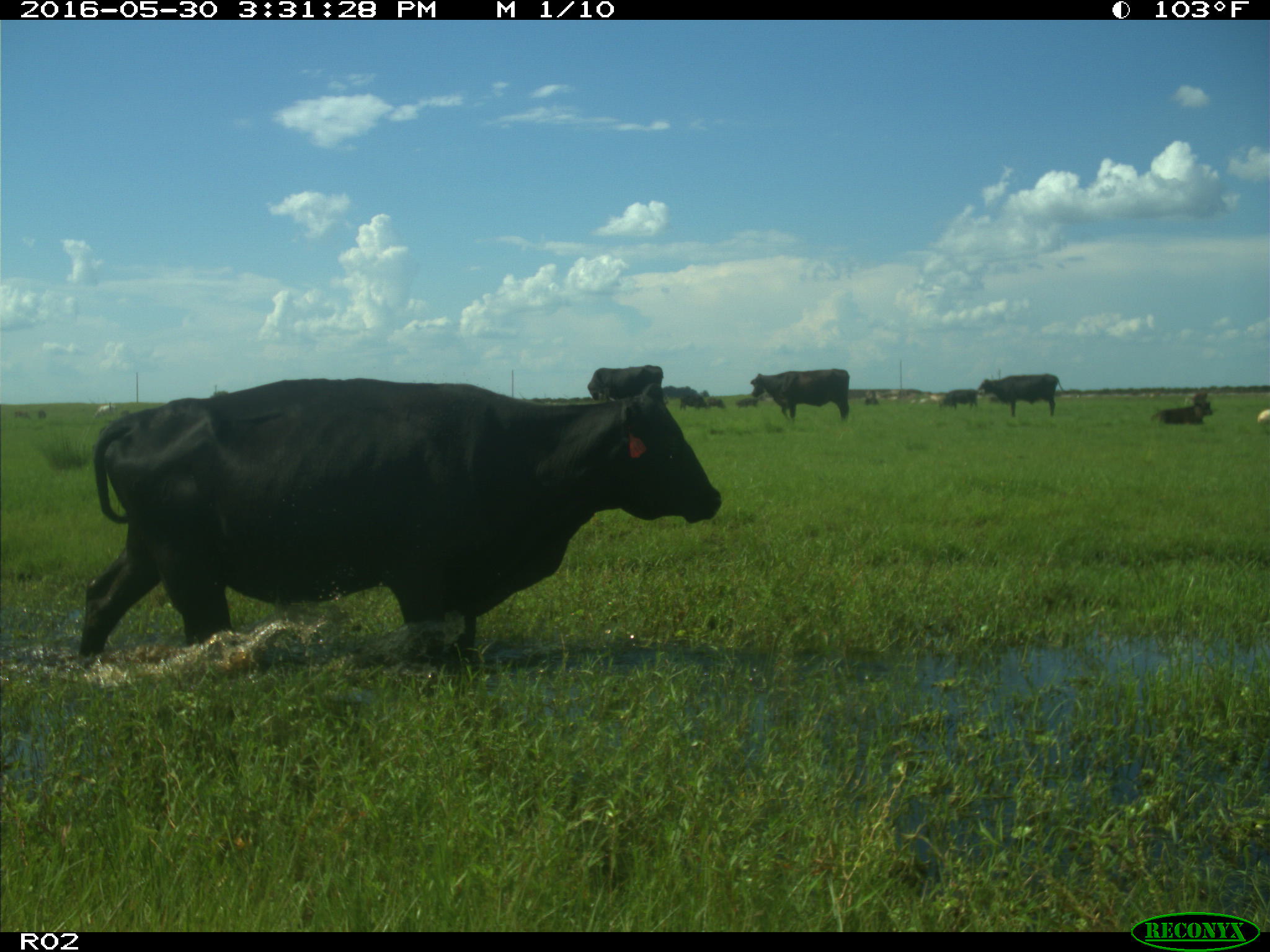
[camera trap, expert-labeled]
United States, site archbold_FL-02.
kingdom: Animalia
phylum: Chordata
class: Mammalia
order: Artiodactyla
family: Bovidae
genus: Bos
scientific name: Bos taurus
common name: domestic cow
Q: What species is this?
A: Bos taurus (domestic cow).